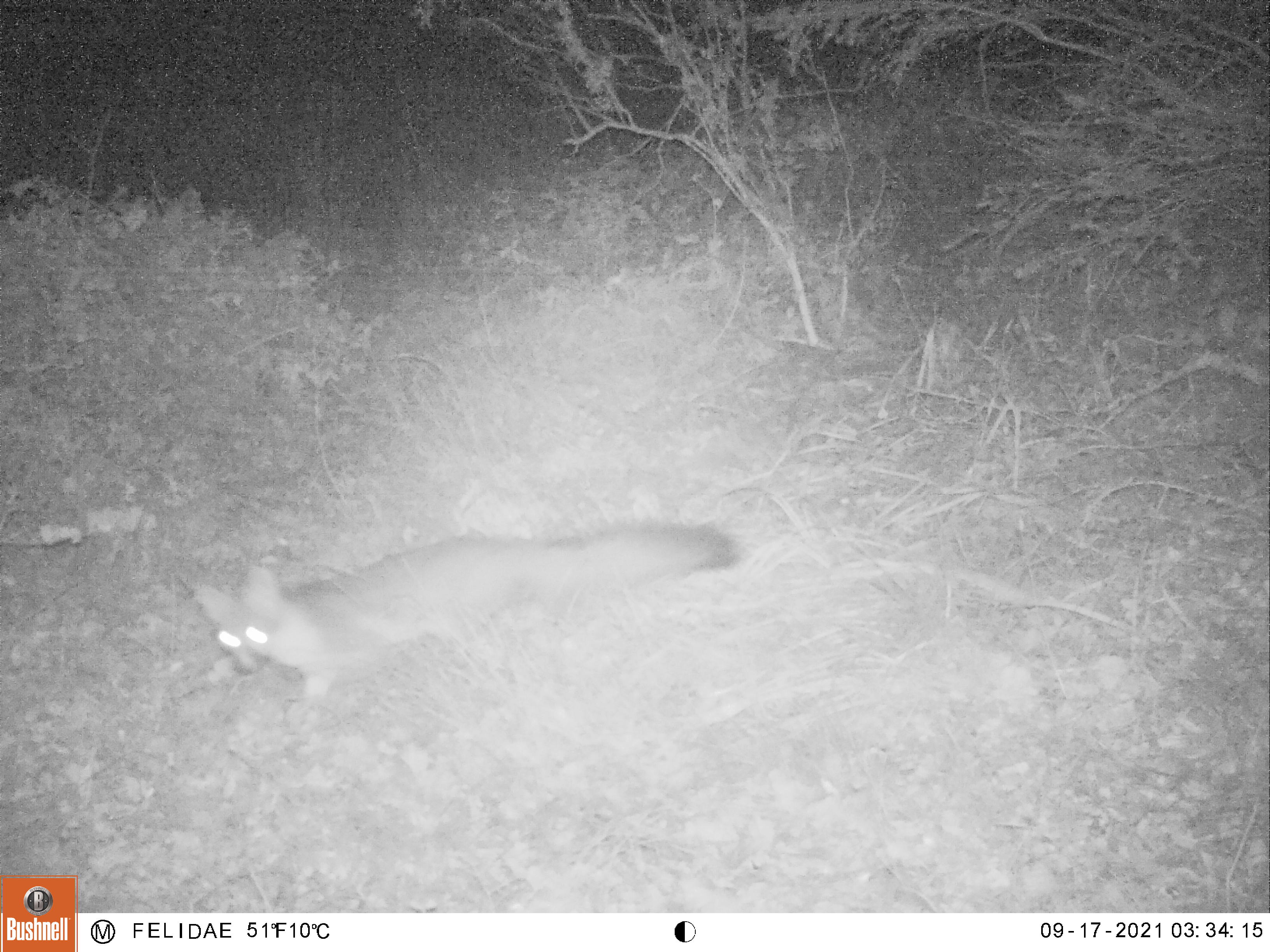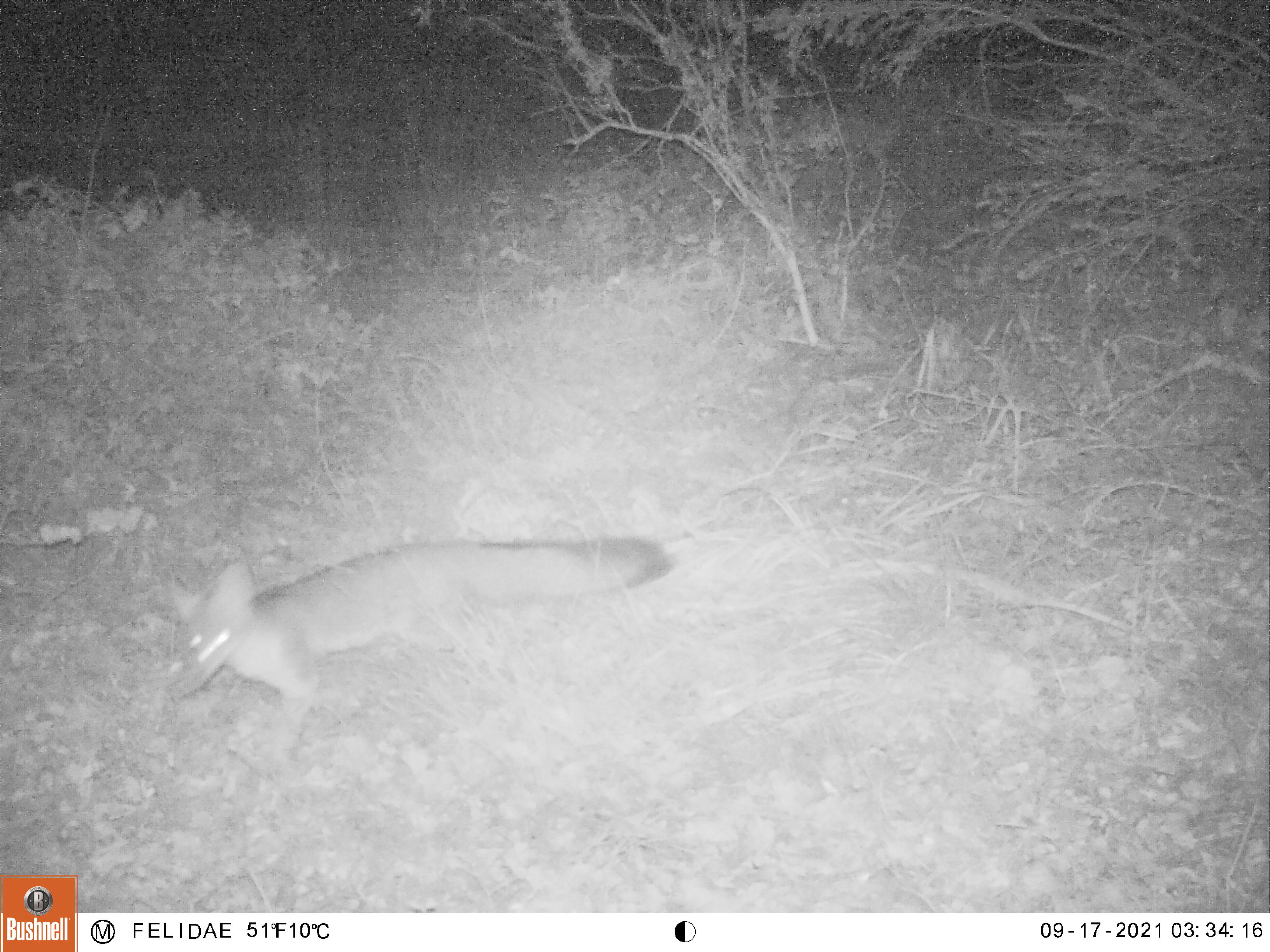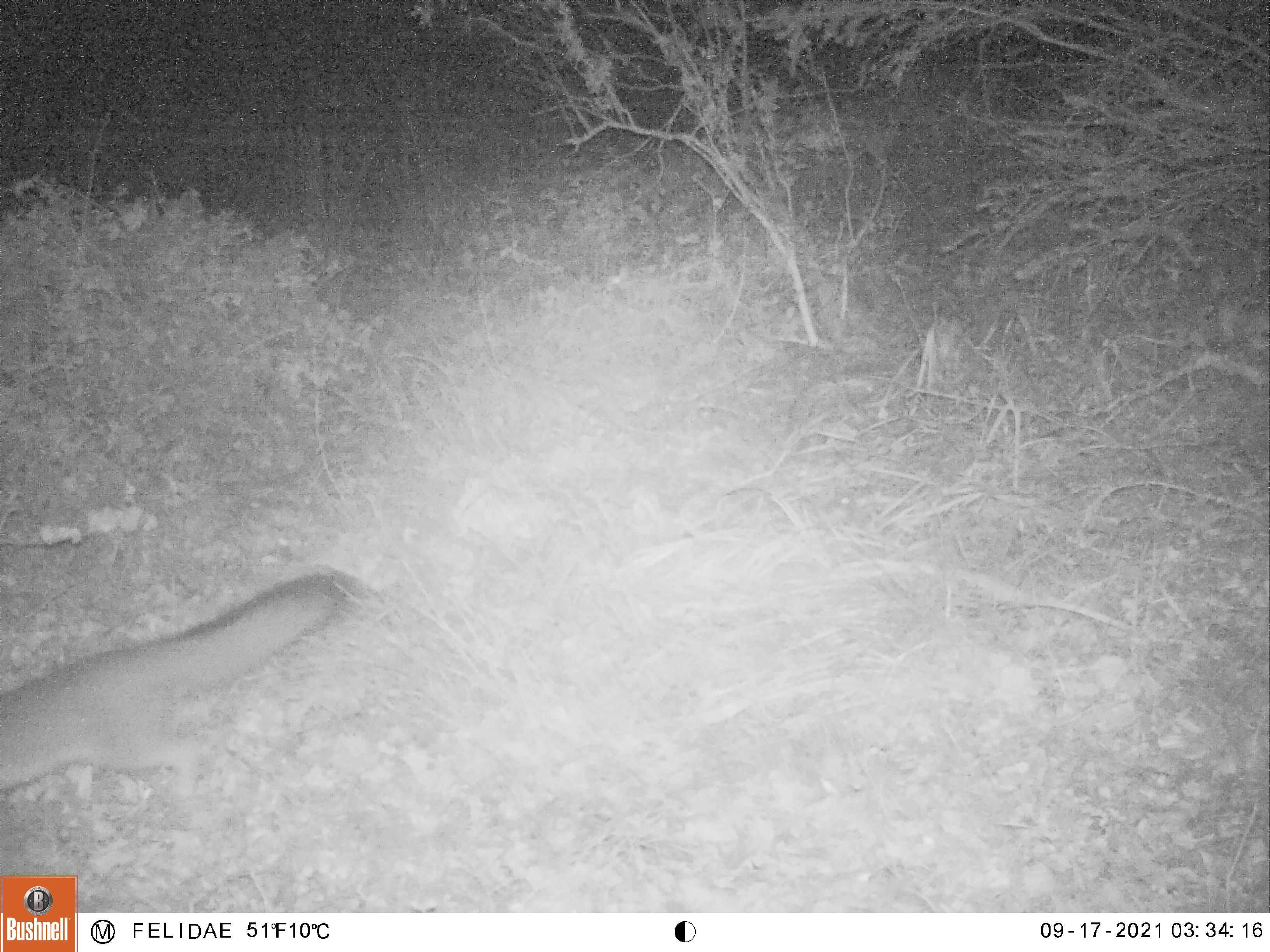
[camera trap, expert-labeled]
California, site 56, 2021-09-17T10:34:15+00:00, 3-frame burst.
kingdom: Animalia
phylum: Chordata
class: Mammalia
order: Carnivora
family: Canidae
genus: Urocyon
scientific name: Urocyon cinereoargenteus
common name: gray fox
Gray fox (Urocyon cinereoargenteus).